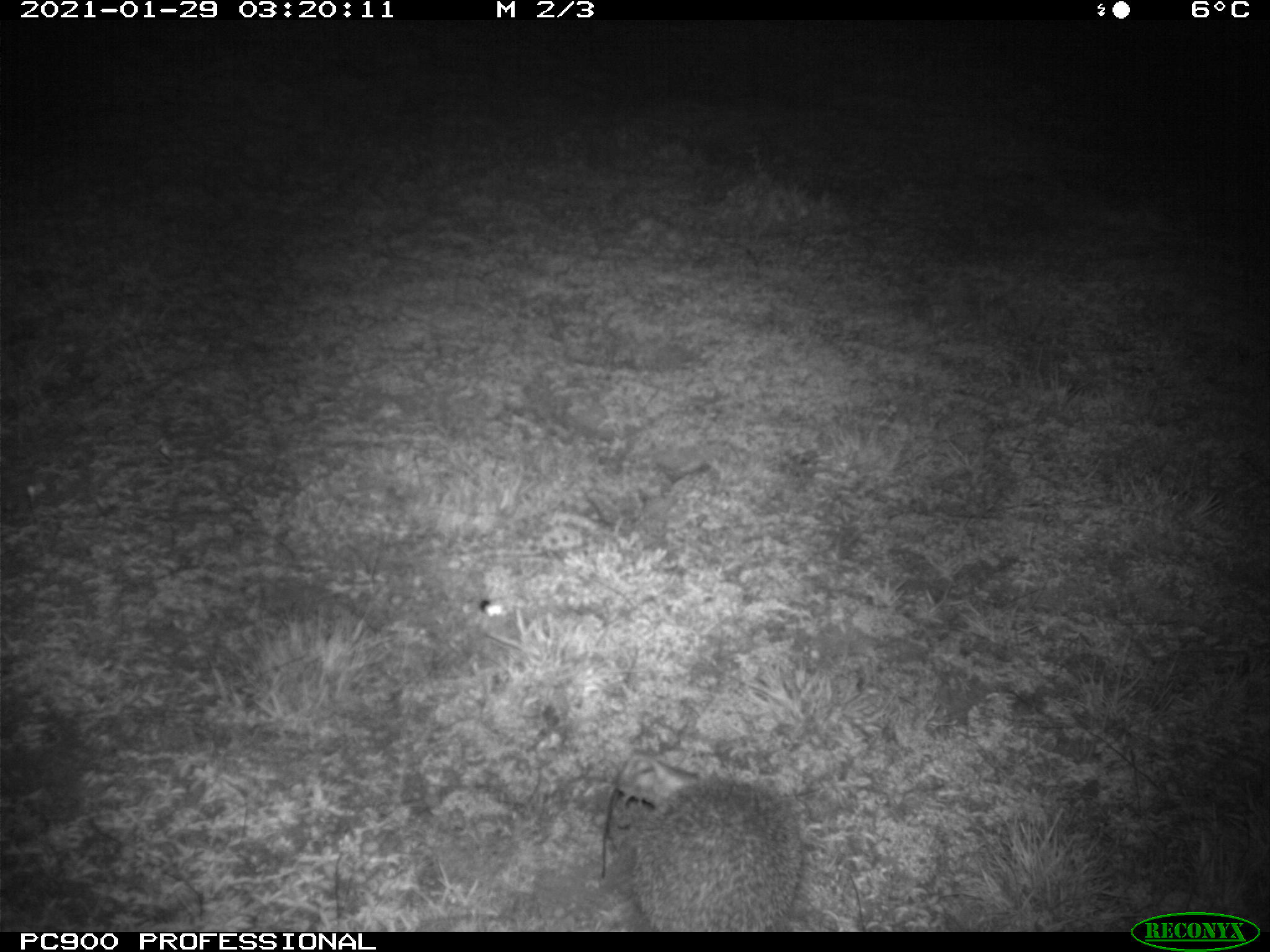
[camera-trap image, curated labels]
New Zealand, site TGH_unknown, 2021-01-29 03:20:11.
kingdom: Animalia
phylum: Chordata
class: Mammalia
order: Eulipotyphla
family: Erinaceidae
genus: Erinaceus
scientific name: Erinaceus europaeus europaeus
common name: european hedgehog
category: hedgehog